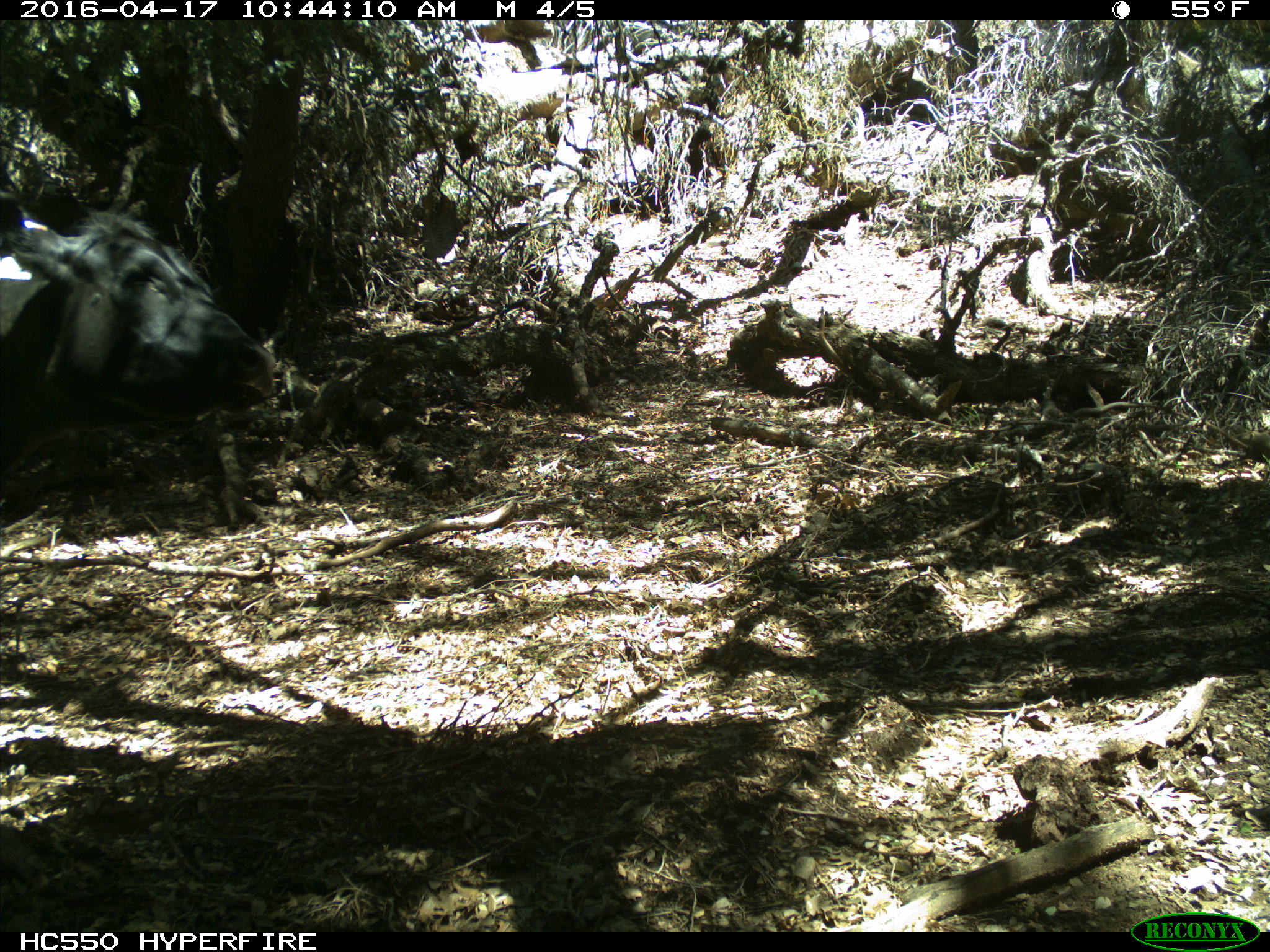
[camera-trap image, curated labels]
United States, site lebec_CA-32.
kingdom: Animalia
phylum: Chordata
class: Mammalia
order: Artiodactyla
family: Bovidae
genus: Bos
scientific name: Bos taurus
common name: domestic cow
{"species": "Bos taurus (domestic cow)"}